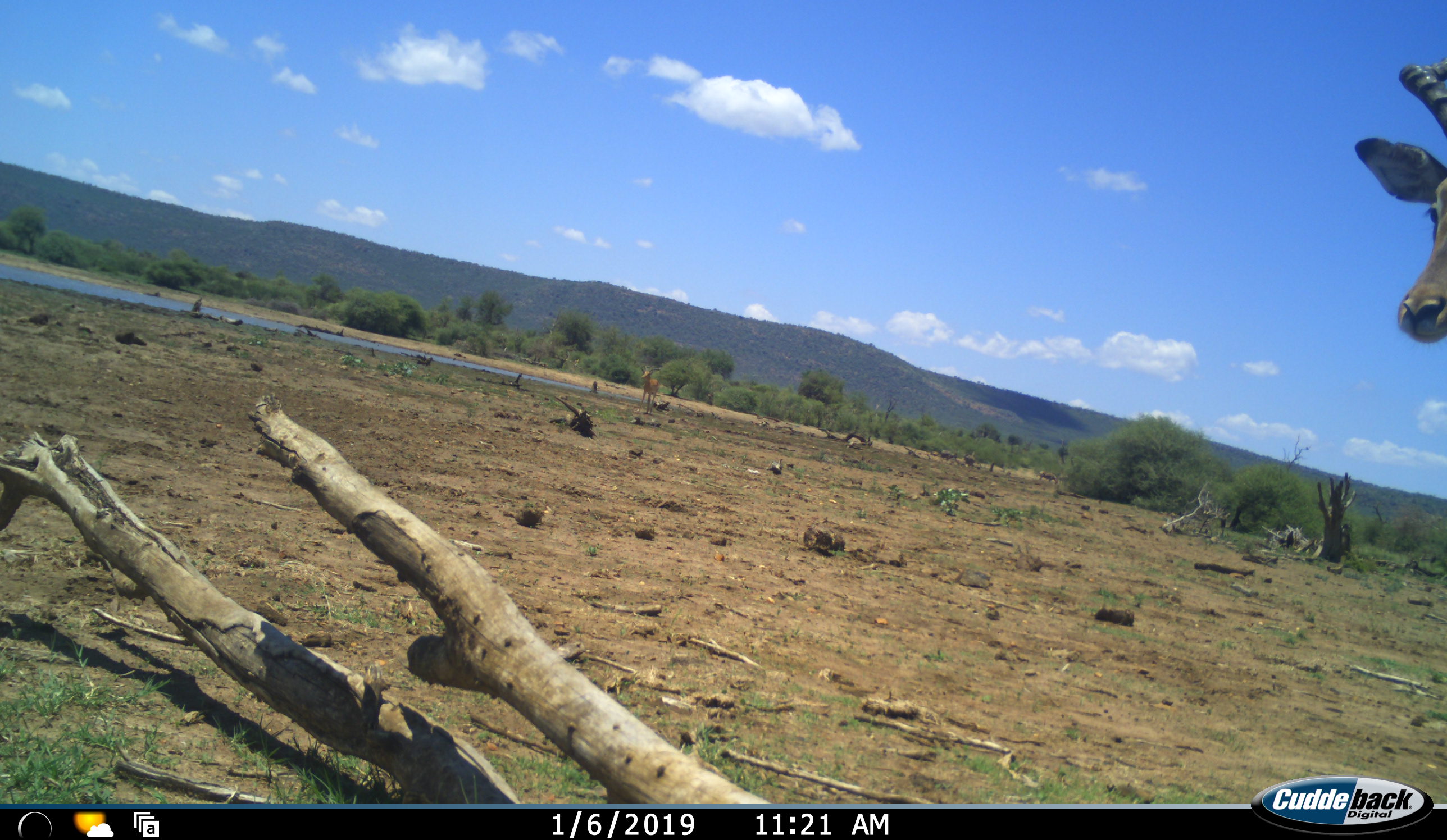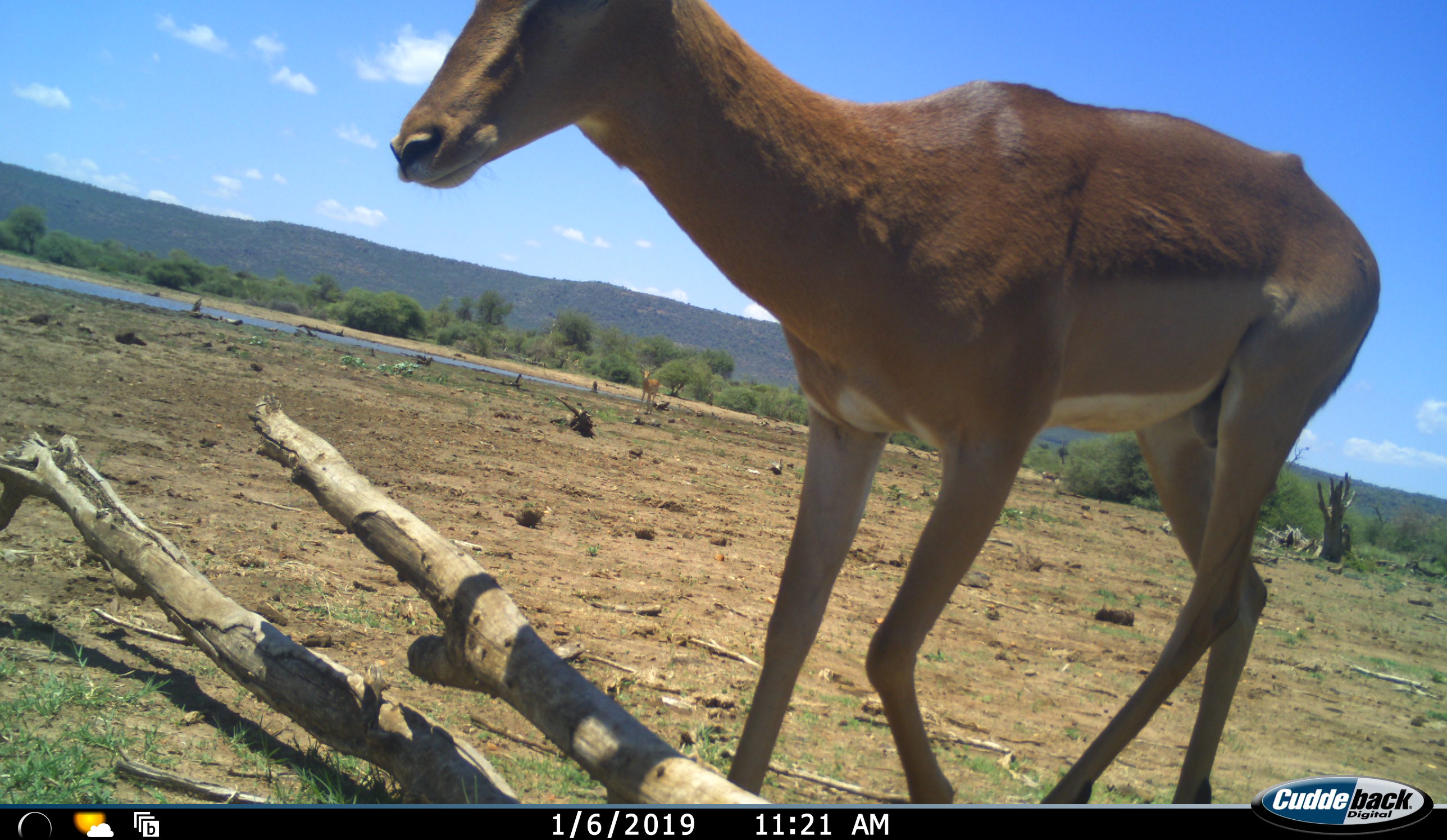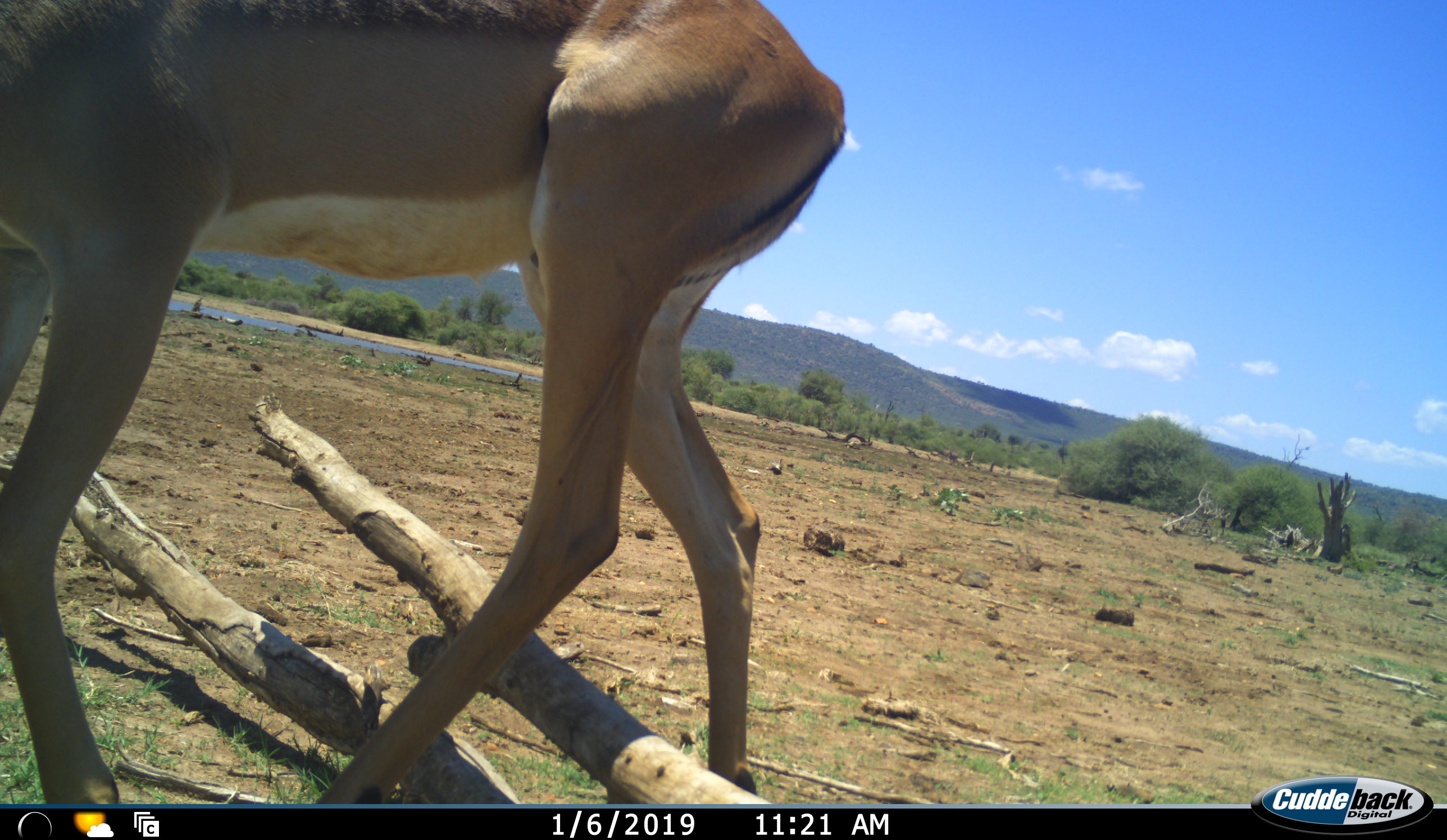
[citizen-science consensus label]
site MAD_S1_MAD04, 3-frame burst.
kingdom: Animalia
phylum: Chordata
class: Mammalia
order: Artiodactyla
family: Bovidae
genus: Aepyceros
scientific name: Aepyceros melampus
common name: impala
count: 2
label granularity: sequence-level